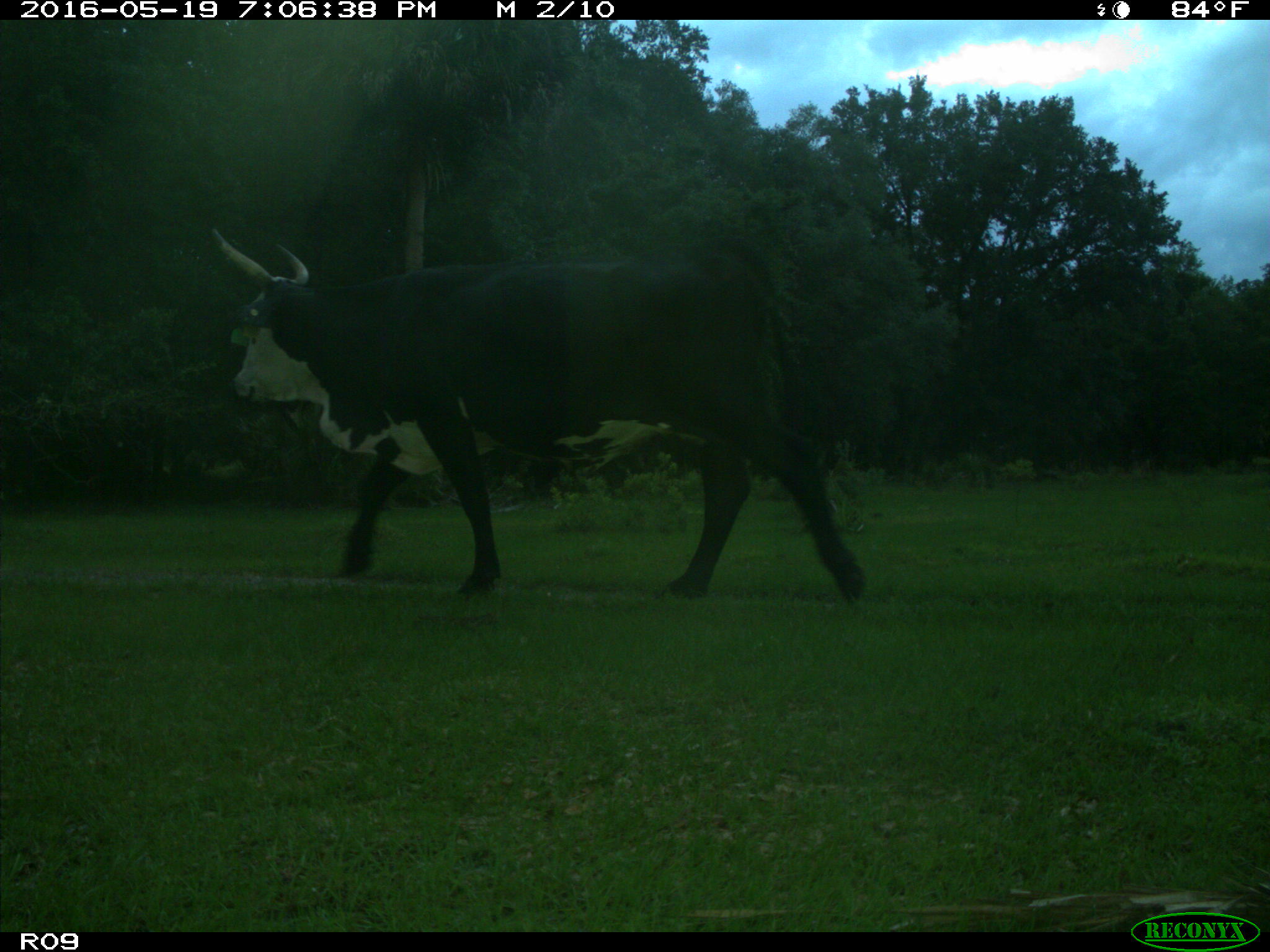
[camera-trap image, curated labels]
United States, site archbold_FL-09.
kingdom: Animalia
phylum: Chordata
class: Mammalia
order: Artiodactyla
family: Bovidae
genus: Bos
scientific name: Bos taurus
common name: domestic cow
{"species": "Bos taurus (domestic cow)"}